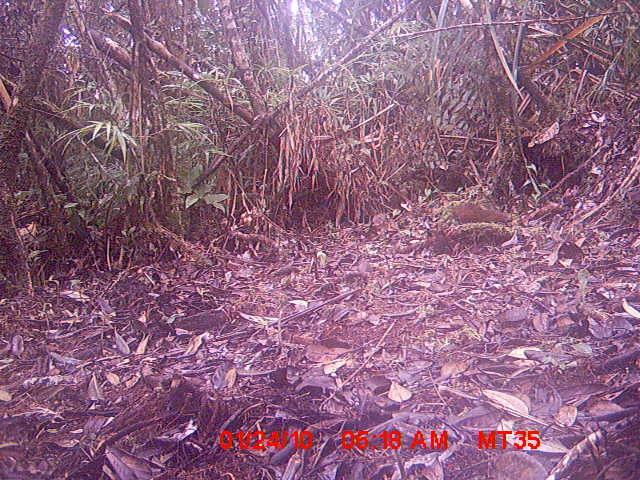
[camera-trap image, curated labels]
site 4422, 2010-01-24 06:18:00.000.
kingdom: Animalia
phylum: Chordata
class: Mammalia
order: Rodentia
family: Nesomyidae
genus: Hypogeomys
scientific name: Hypogeomys antimena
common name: malagasy giant rat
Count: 1.